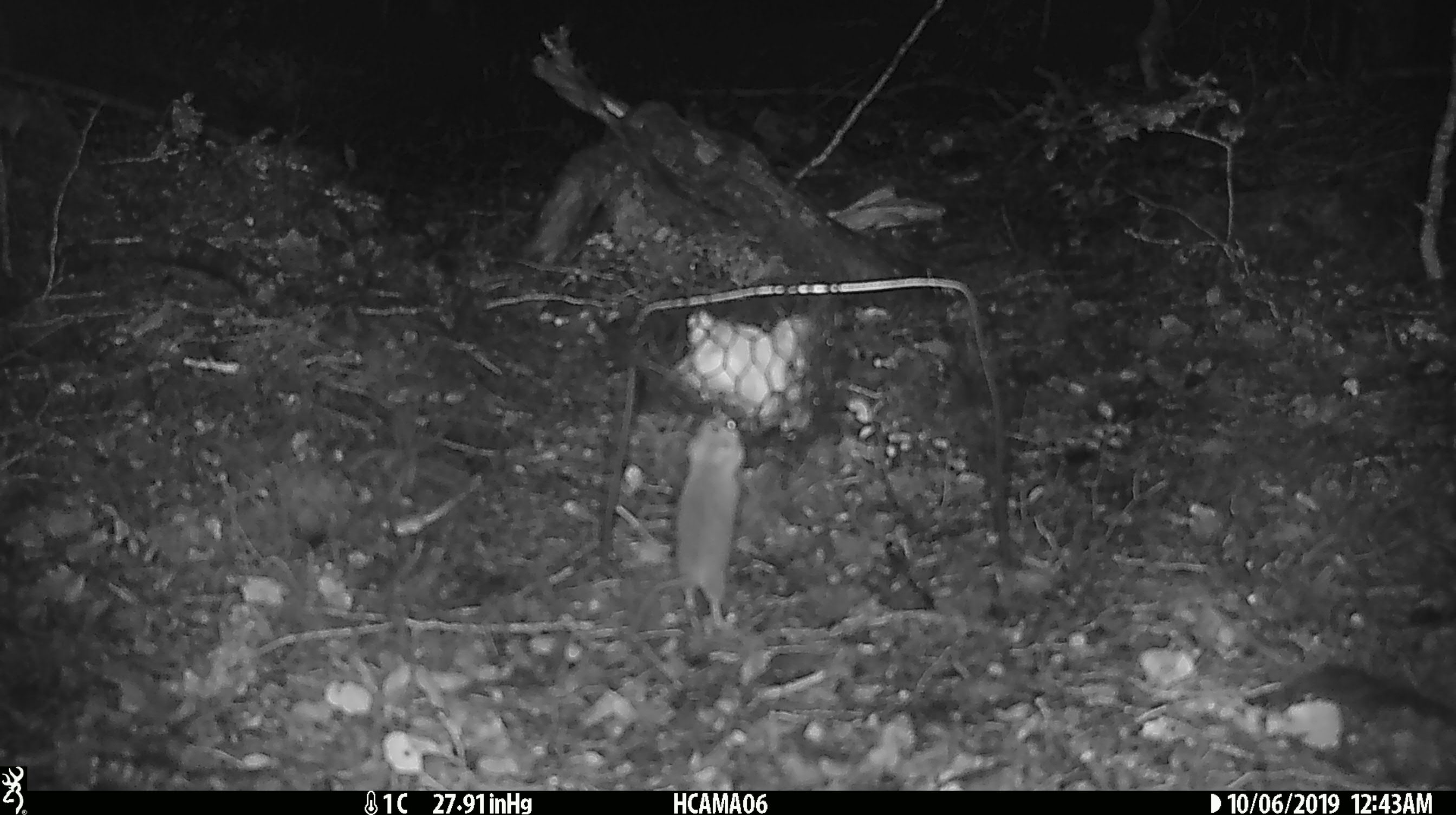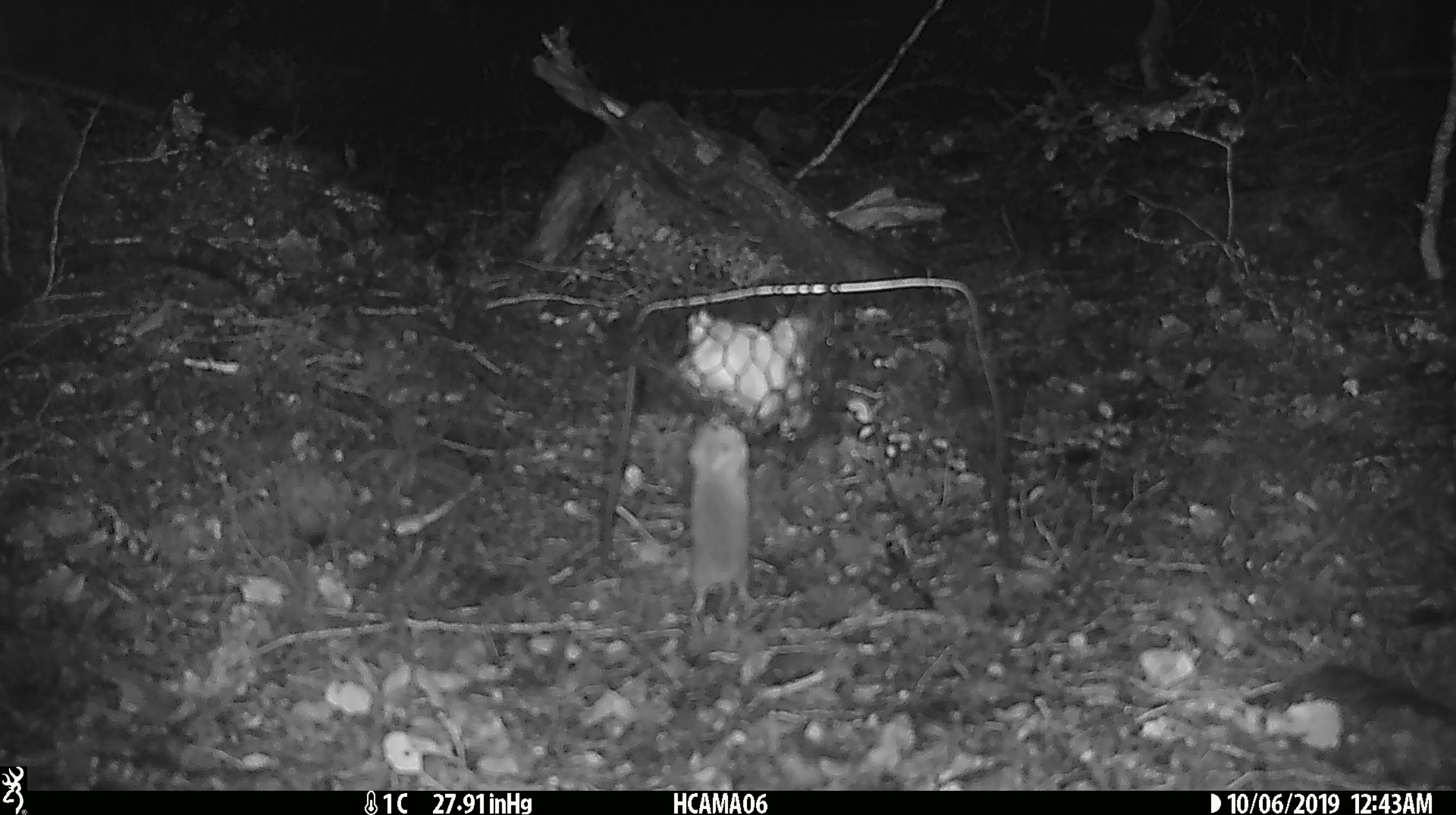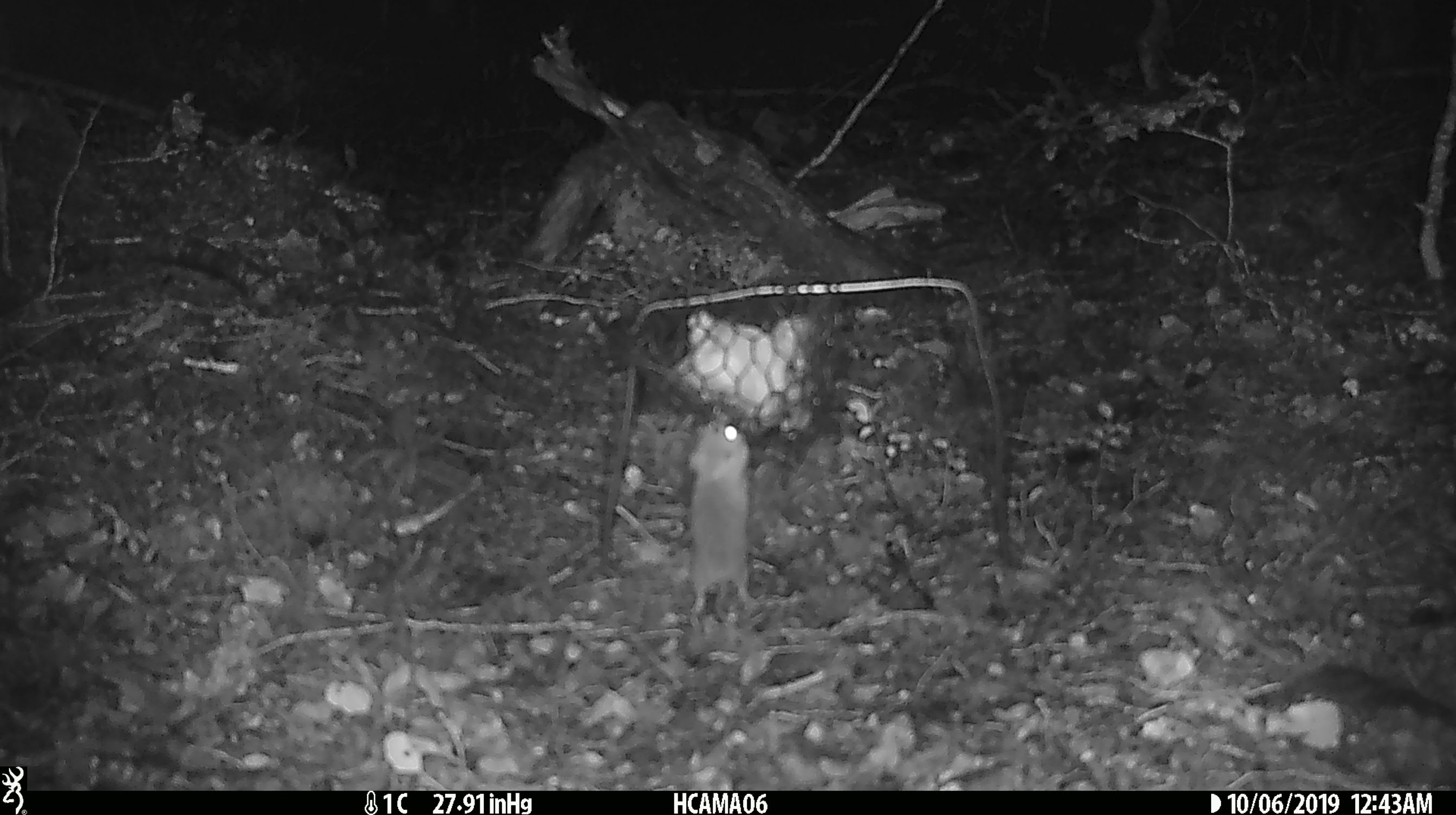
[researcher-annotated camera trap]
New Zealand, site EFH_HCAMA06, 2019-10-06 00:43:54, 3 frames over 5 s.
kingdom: Animalia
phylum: Chordata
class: Mammalia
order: Rodentia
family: Muridae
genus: Mus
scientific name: Mus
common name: mouse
Mouse (Mus).